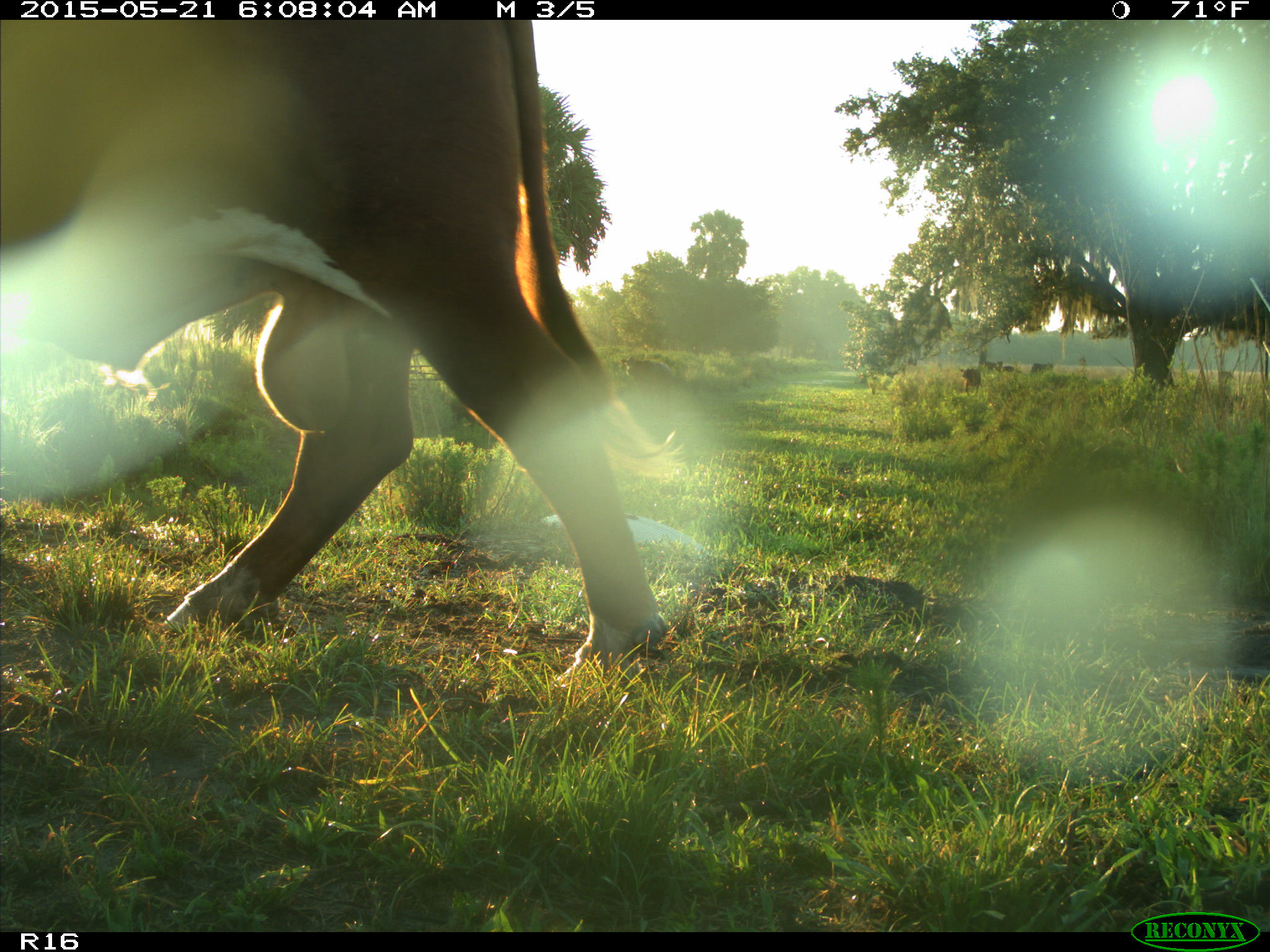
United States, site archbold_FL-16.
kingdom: Animalia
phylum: Chordata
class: Mammalia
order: Artiodactyla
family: Bovidae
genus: Bos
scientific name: Bos taurus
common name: domestic cow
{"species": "Bos taurus (domestic cow)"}